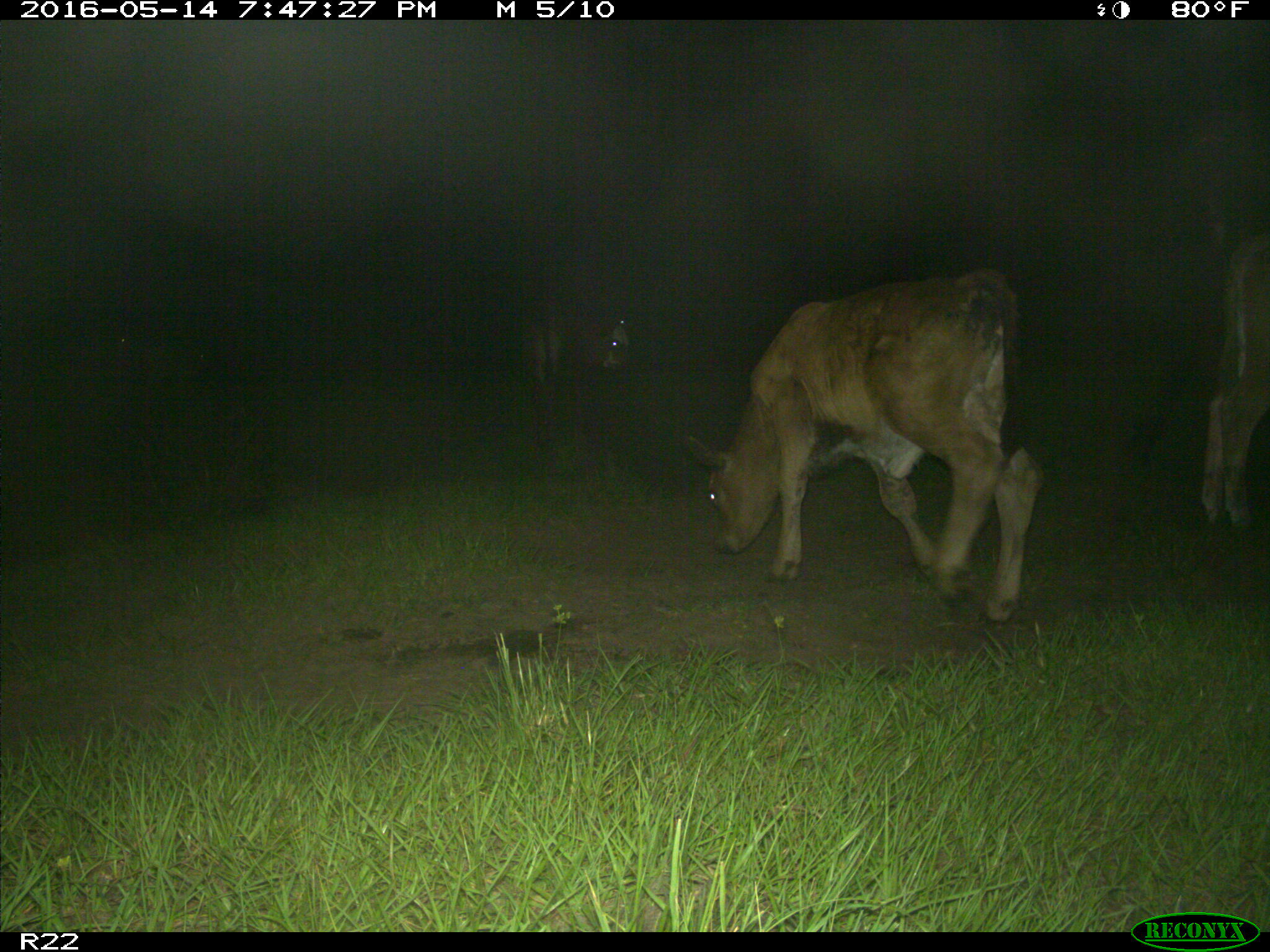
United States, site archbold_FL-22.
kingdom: Animalia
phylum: Chordata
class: Mammalia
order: Artiodactyla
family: Bovidae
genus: Bos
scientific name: Bos taurus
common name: domestic cow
Bos taurus (domestic cow).